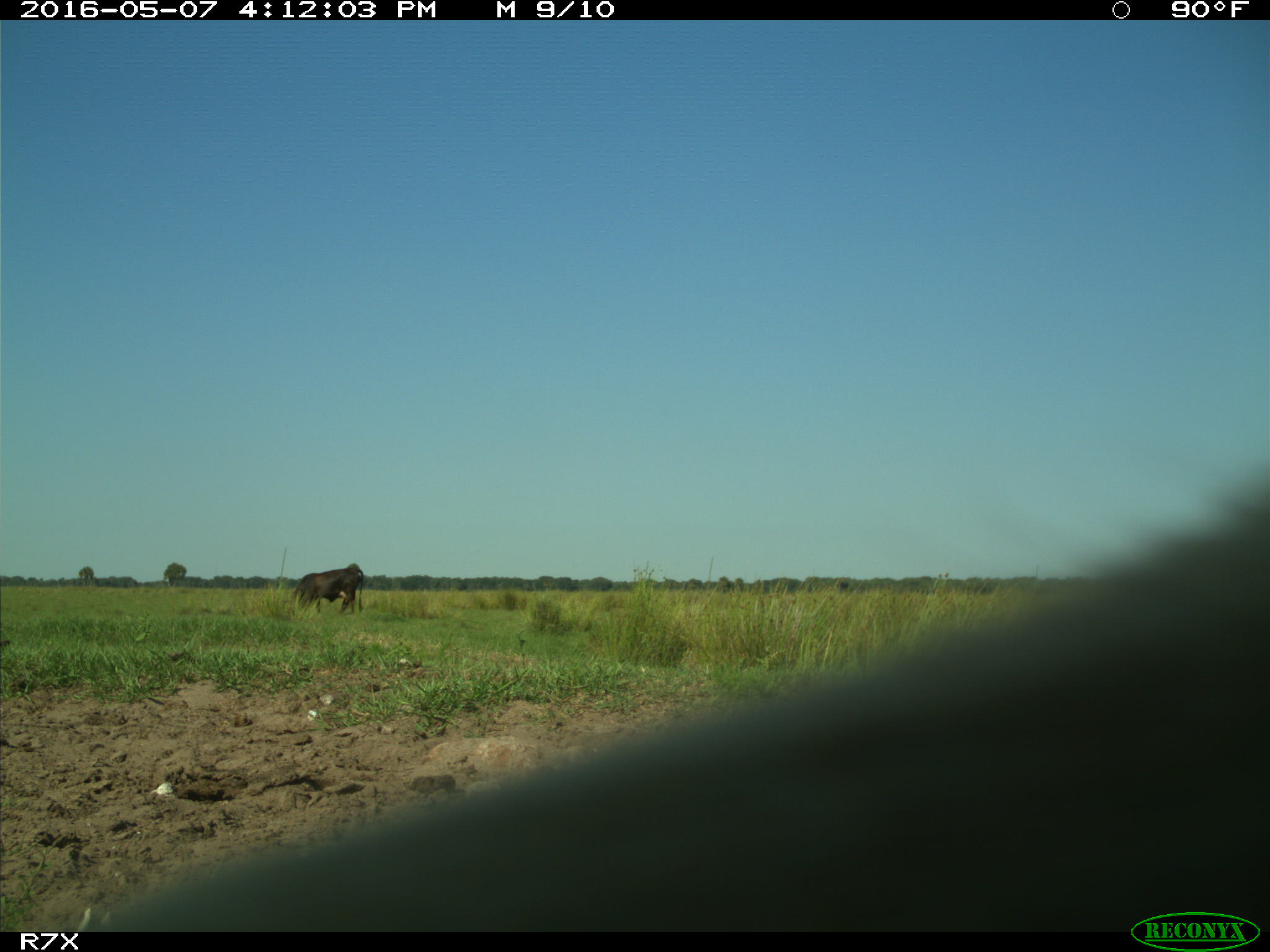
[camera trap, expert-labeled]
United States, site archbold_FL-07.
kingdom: Animalia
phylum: Chordata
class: Mammalia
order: Artiodactyla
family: Bovidae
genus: Bos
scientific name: Bos taurus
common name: domestic cow